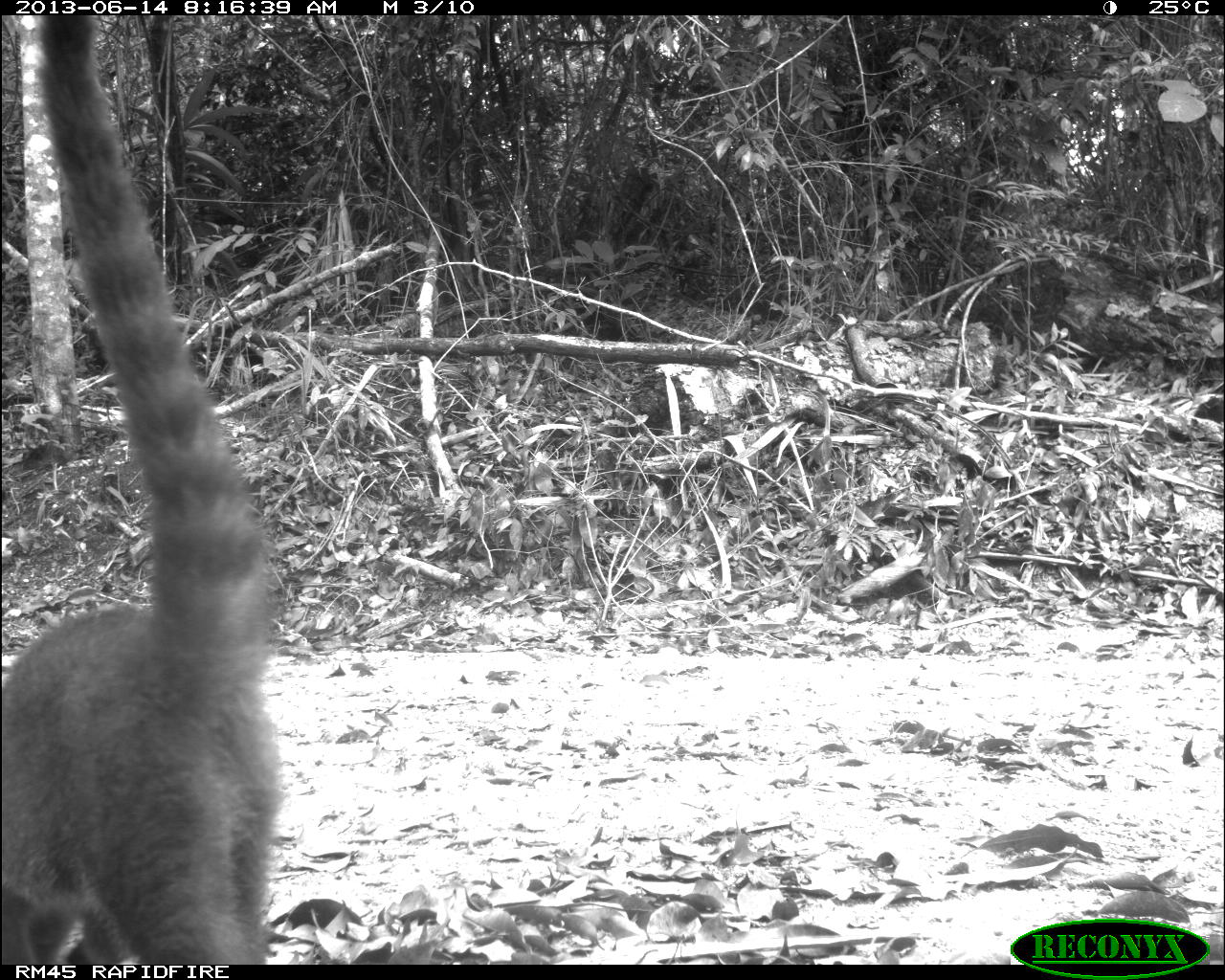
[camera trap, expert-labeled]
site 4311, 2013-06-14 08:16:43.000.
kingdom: Animalia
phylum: Chordata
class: Mammalia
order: Carnivora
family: Procyonidae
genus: Nasua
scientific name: Nasua narica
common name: white-nosed coati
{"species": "Nasua narica (white-nosed coati)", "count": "2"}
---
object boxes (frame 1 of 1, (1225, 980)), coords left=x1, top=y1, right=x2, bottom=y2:
nasua narica: left=0, top=12, right=274, bottom=964